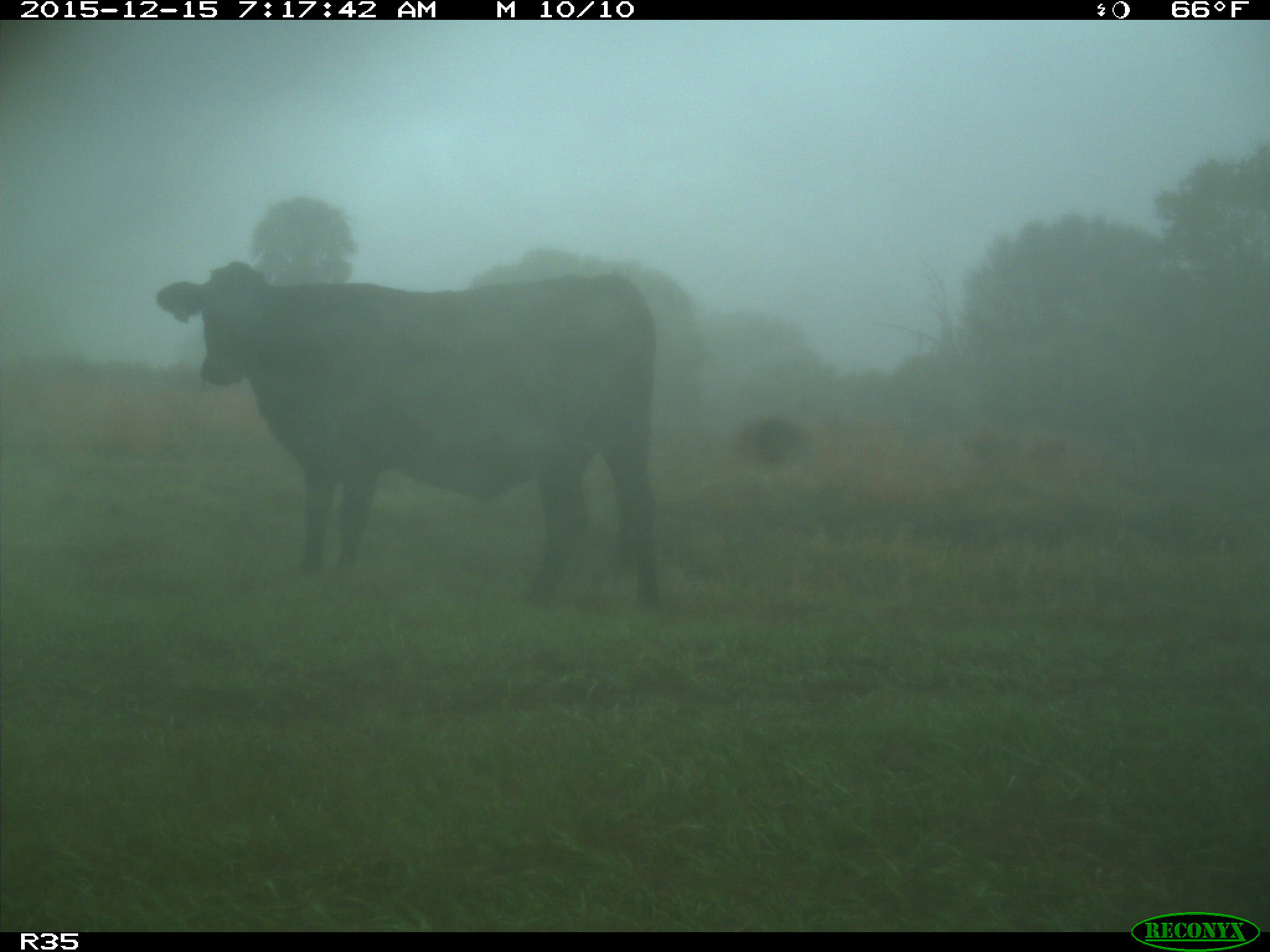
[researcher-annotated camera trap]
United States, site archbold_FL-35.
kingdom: Animalia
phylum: Chordata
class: Mammalia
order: Artiodactyla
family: Bovidae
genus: Bos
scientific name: Bos taurus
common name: domestic cow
Bos taurus (domestic cow).